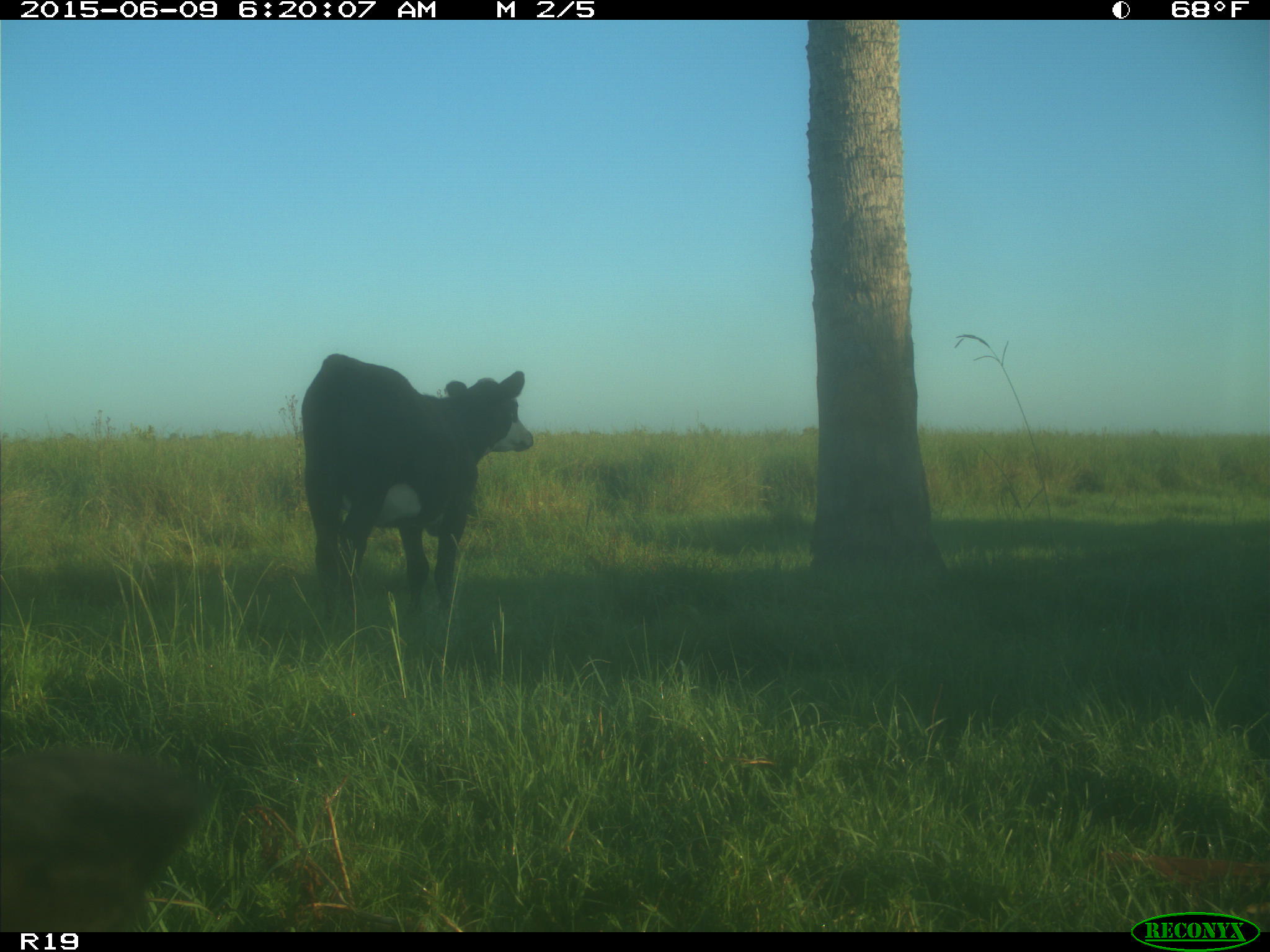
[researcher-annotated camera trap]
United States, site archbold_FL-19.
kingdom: Animalia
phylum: Chordata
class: Mammalia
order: Artiodactyla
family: Bovidae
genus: Bos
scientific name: Bos taurus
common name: domestic cow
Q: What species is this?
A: Bos taurus (domestic cow).